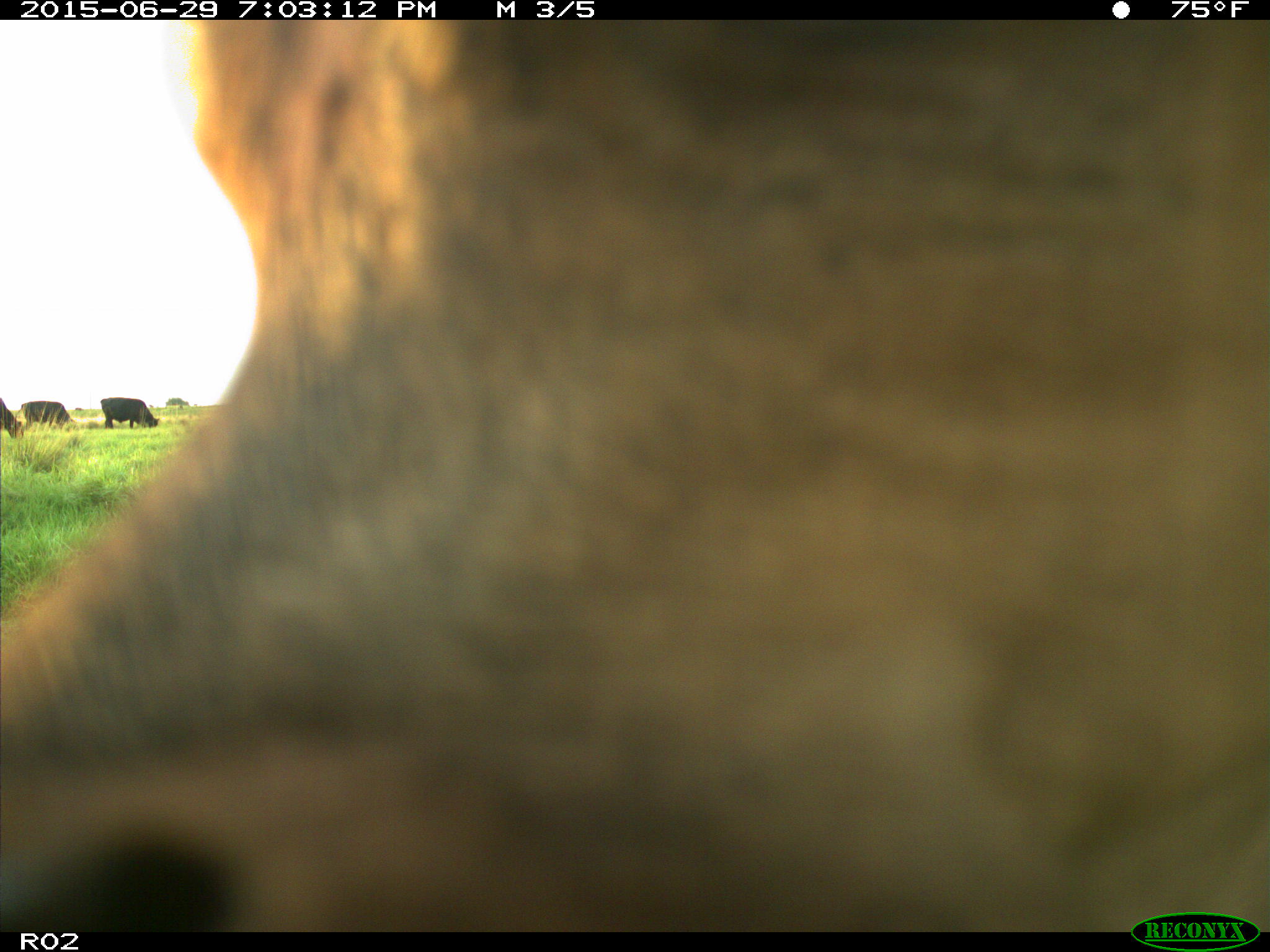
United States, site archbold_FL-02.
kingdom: Animalia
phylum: Chordata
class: Mammalia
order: Artiodactyla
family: Bovidae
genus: Bos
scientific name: Bos taurus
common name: domestic cow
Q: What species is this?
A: Bos taurus (domestic cow).